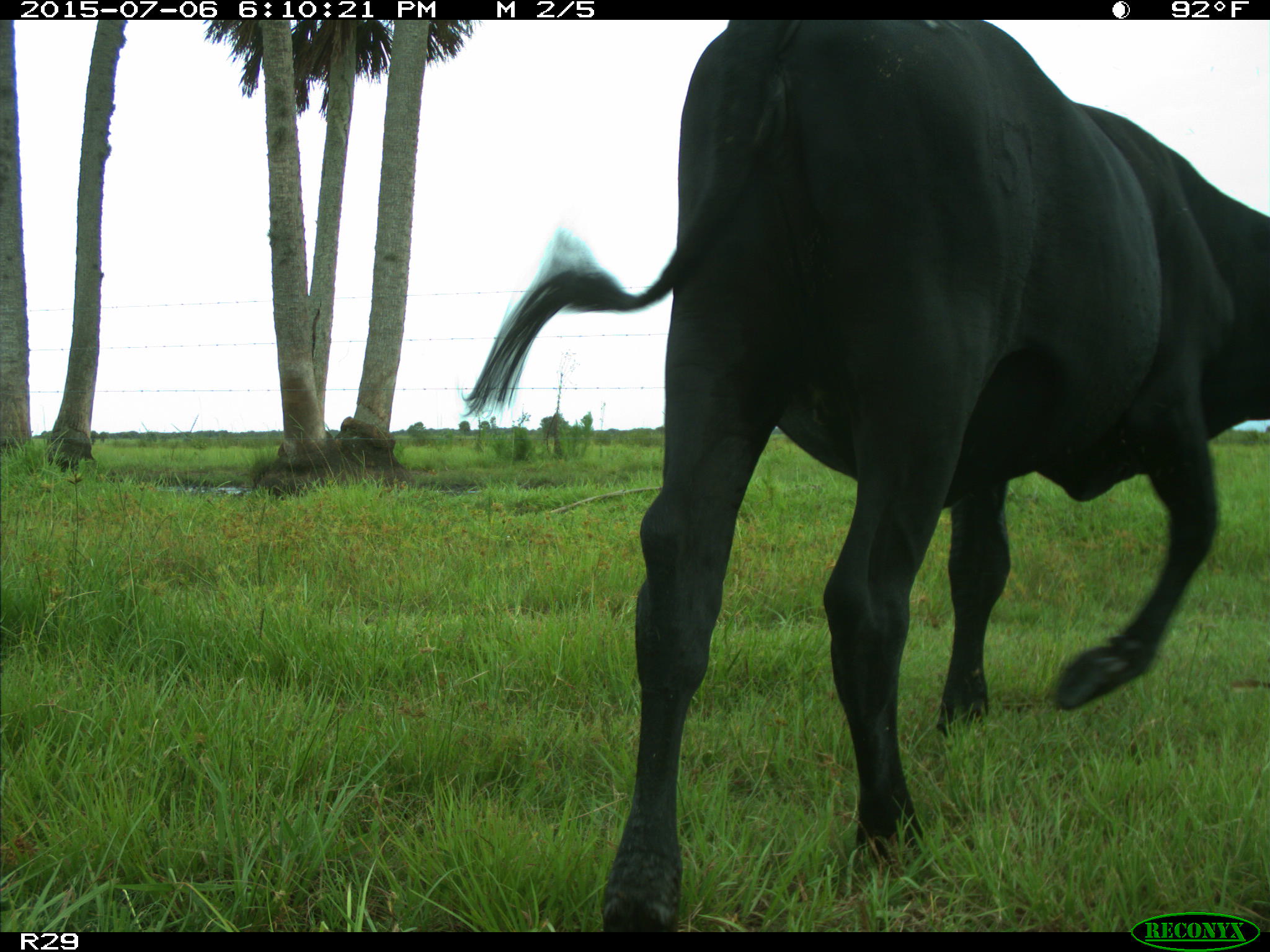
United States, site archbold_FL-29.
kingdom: Animalia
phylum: Chordata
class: Mammalia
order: Artiodactyla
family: Bovidae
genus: Bos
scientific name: Bos taurus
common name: domestic cow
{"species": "Bos taurus (domestic cow)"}